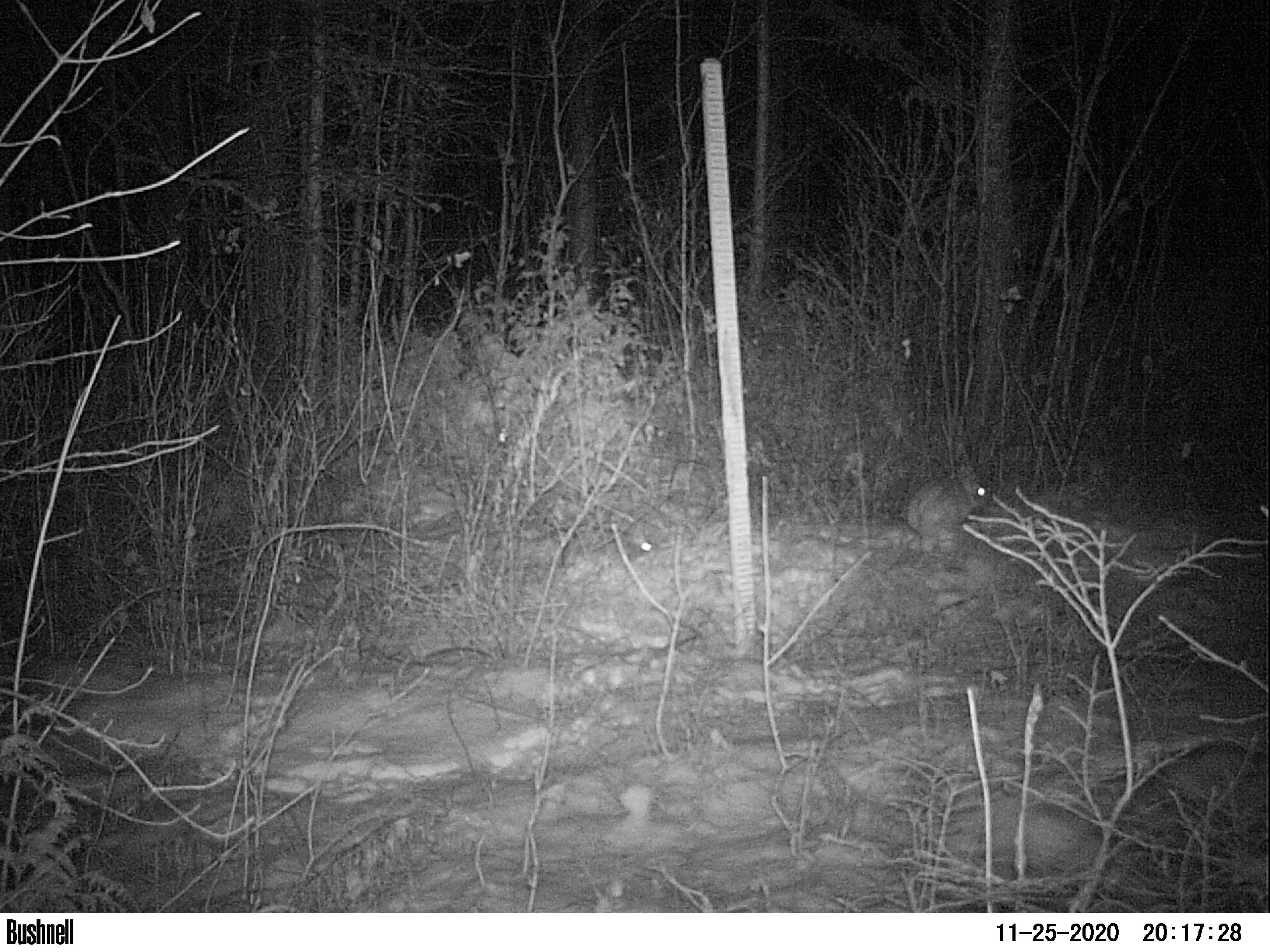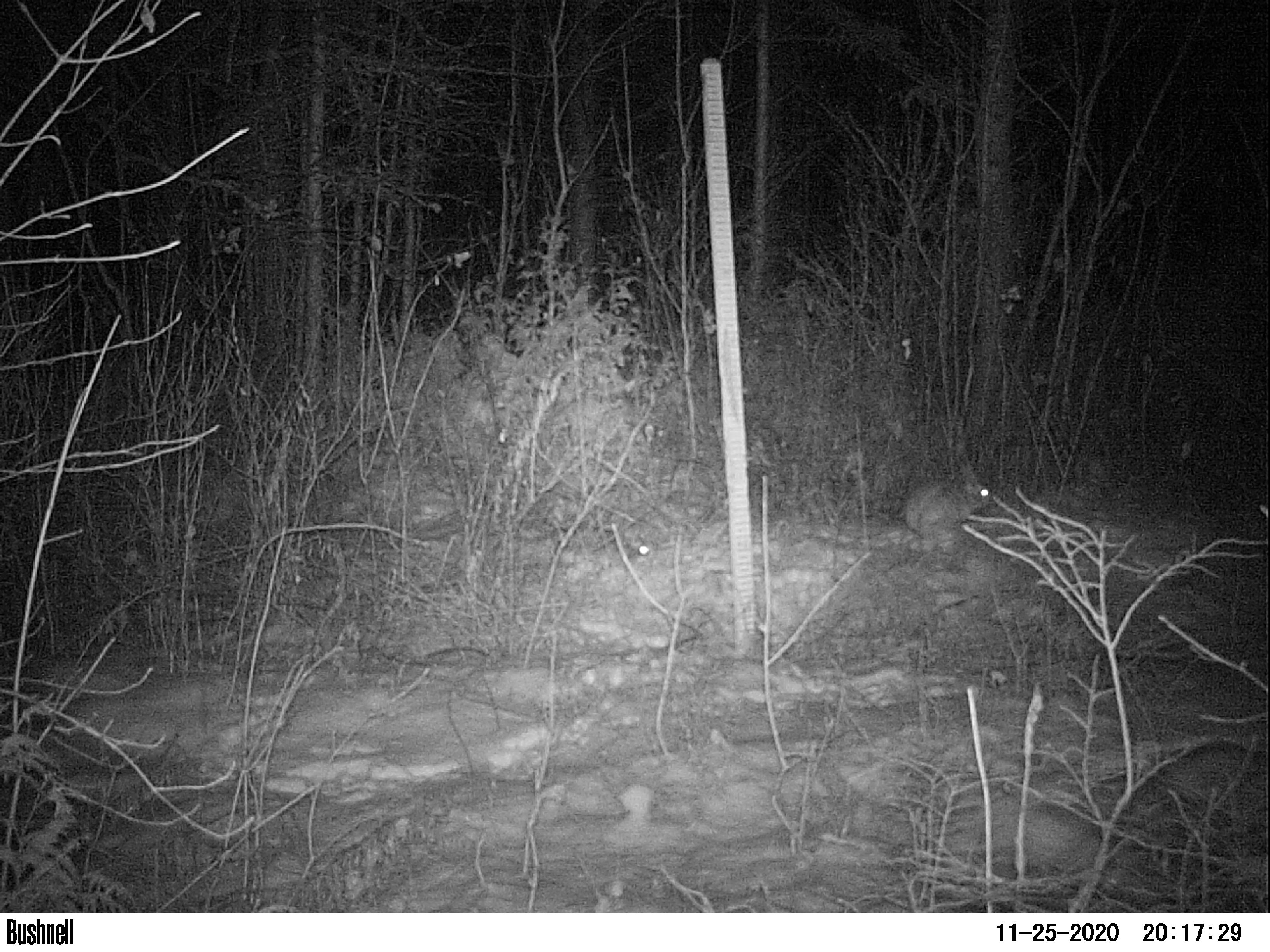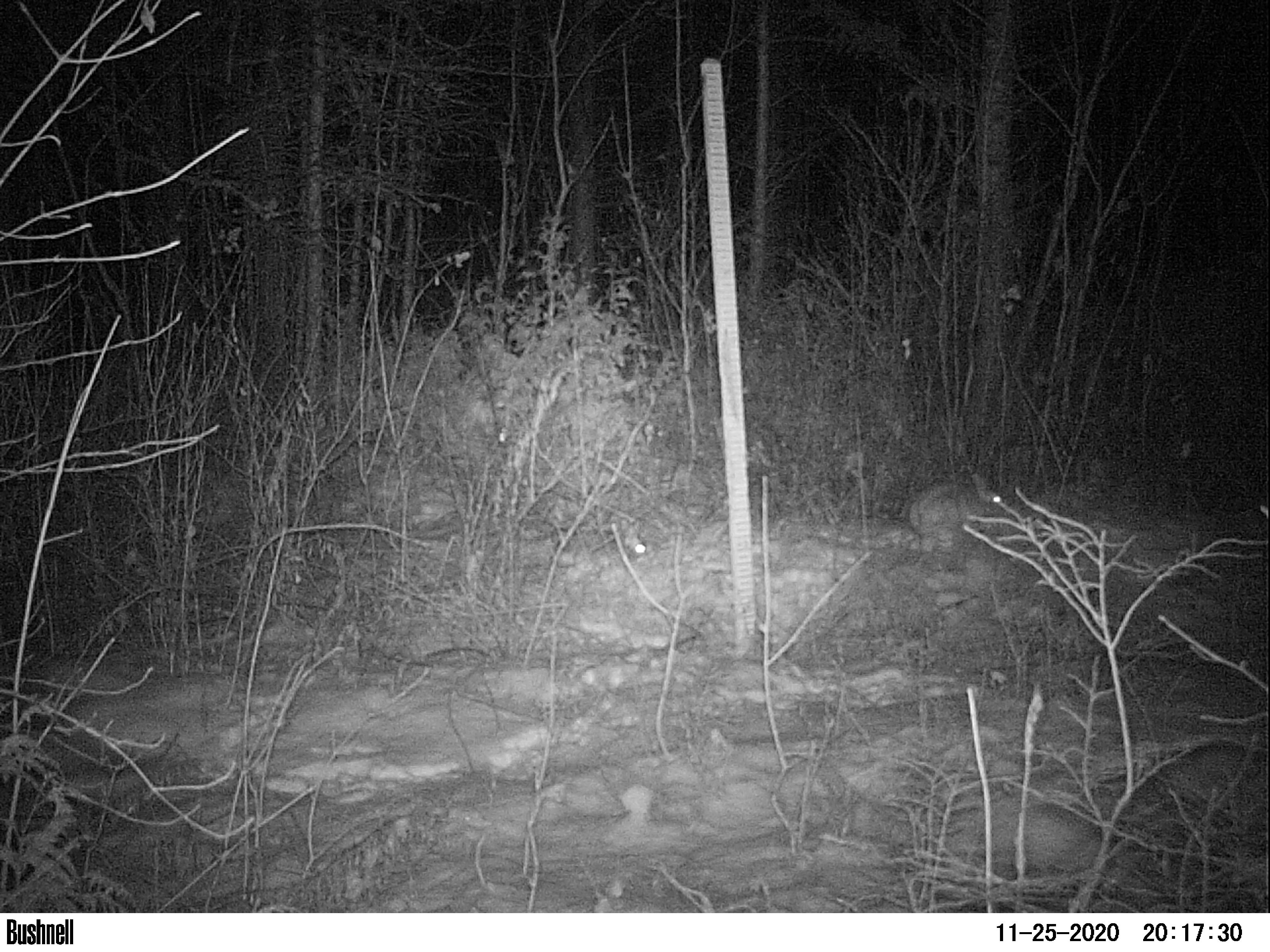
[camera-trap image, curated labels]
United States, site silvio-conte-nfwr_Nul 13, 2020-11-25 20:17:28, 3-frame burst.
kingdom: Animalia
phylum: Chordata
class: Mammalia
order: Lagomorpha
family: Leporidae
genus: Lepus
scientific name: Lepus americanus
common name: snowshoe hare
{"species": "snowshoe hare (Lepus americanus)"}